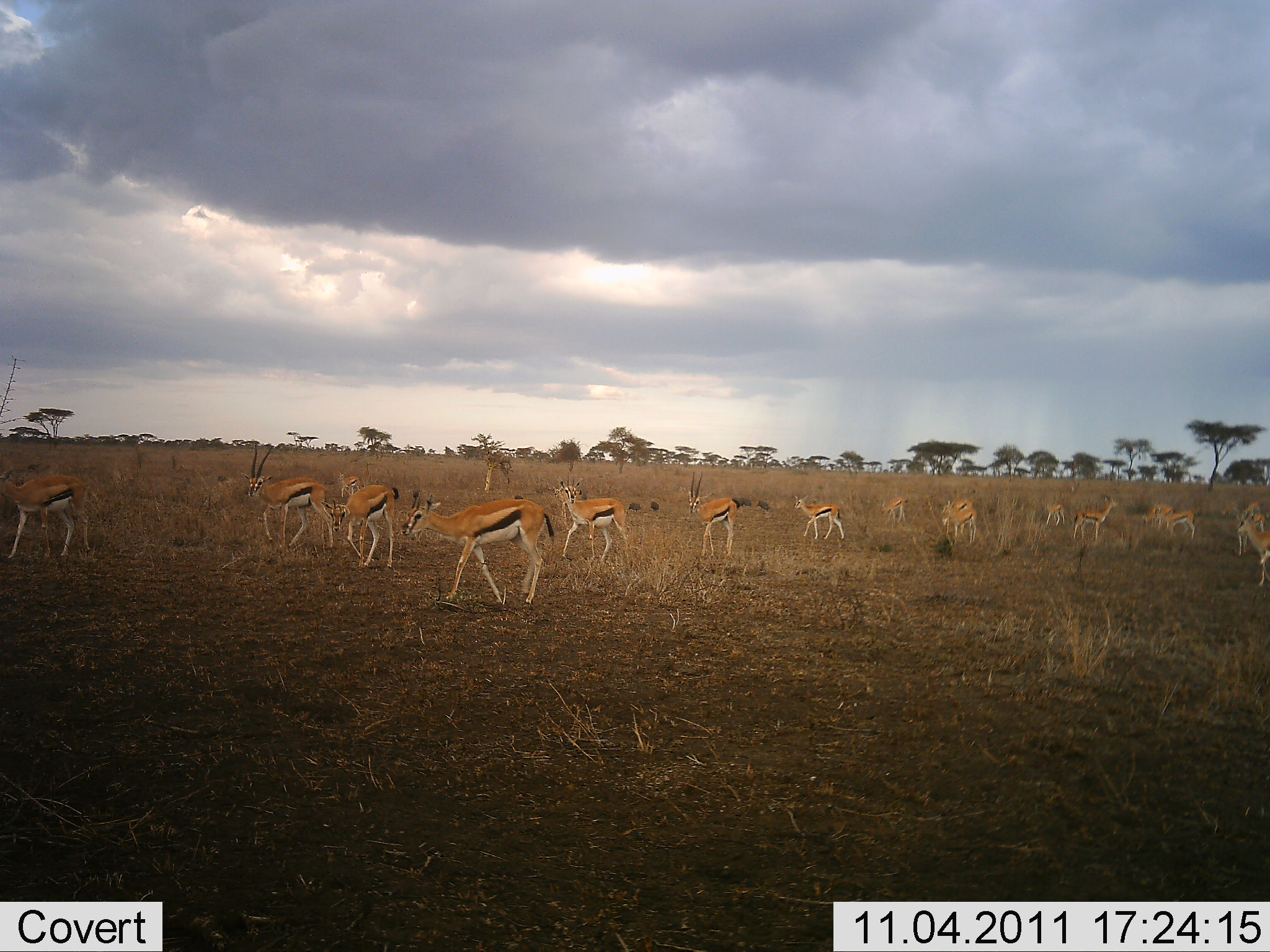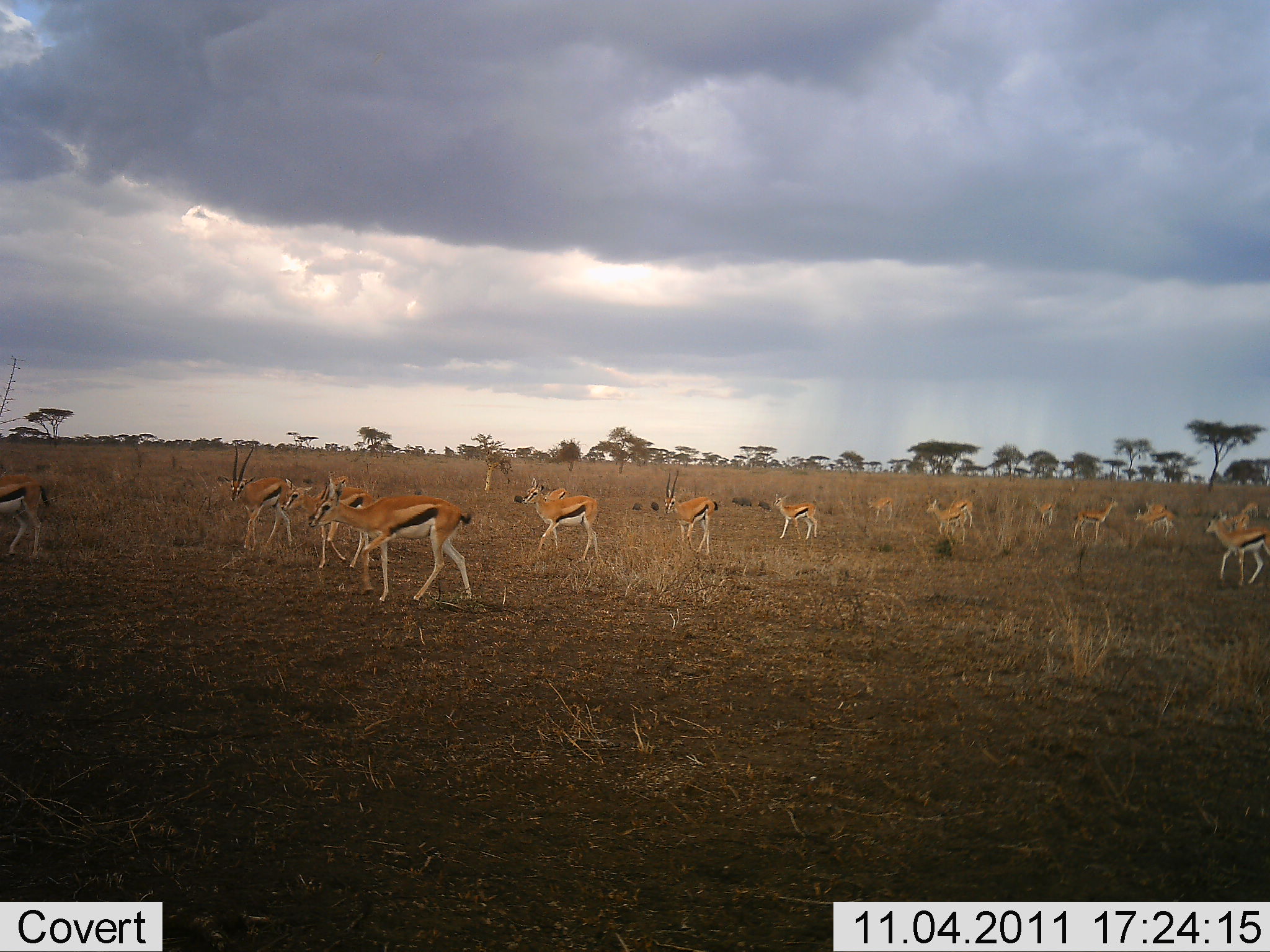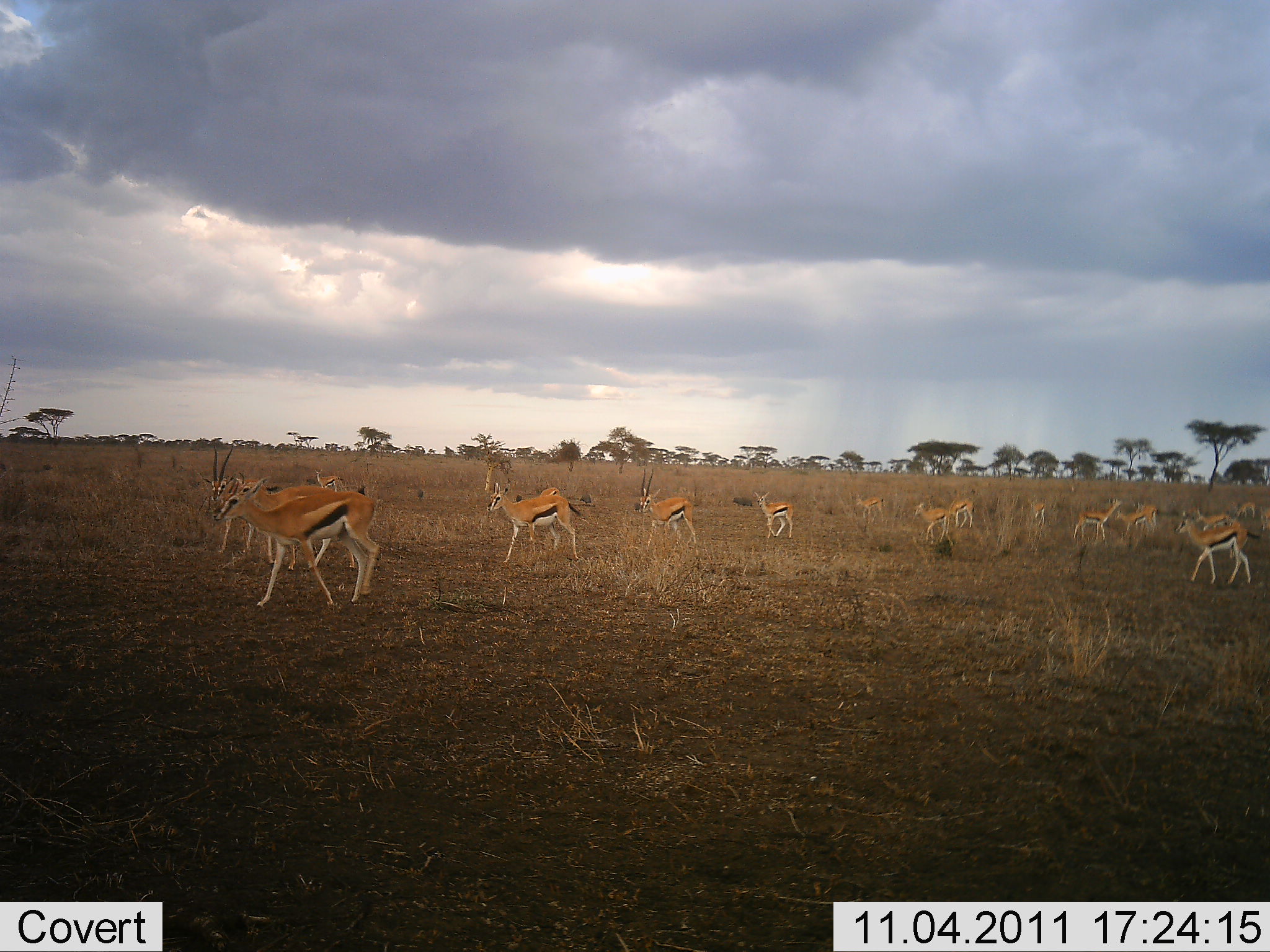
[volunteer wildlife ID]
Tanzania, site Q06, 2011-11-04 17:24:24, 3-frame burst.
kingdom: Animalia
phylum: Chordata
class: Mammalia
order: Artiodactyla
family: Bovidae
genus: Eudorcas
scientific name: Eudorcas thomsonii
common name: thomson's gazelle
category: gazellethomsons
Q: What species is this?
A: Gazellethomsons (thomson's gazelle) (Eudorcas thomsonii).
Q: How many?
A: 11-50.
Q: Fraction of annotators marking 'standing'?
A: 6%.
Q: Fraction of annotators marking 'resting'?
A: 0%.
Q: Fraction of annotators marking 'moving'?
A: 100%.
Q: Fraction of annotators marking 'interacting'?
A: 0%.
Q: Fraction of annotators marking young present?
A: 0%.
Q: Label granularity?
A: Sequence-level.